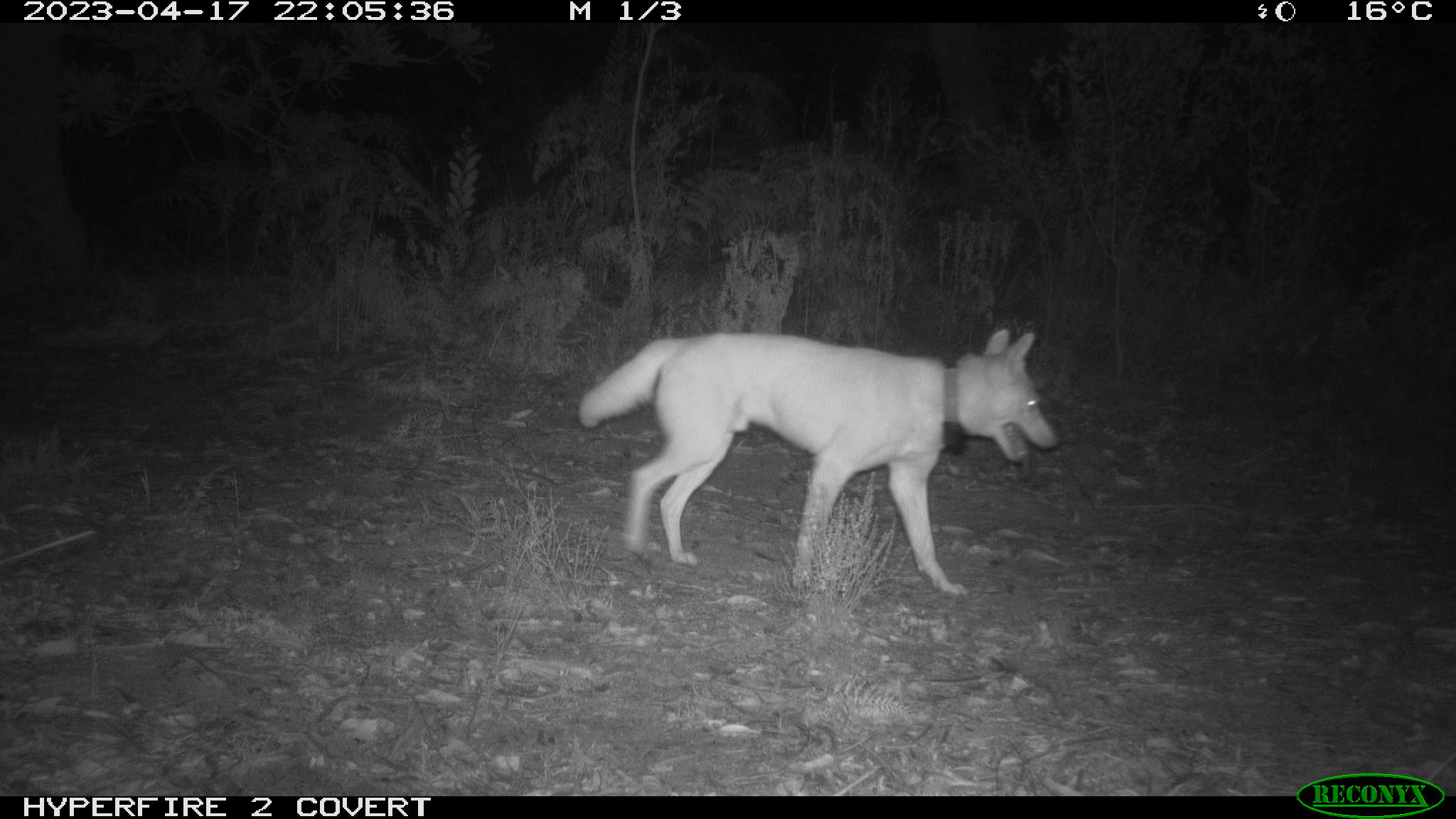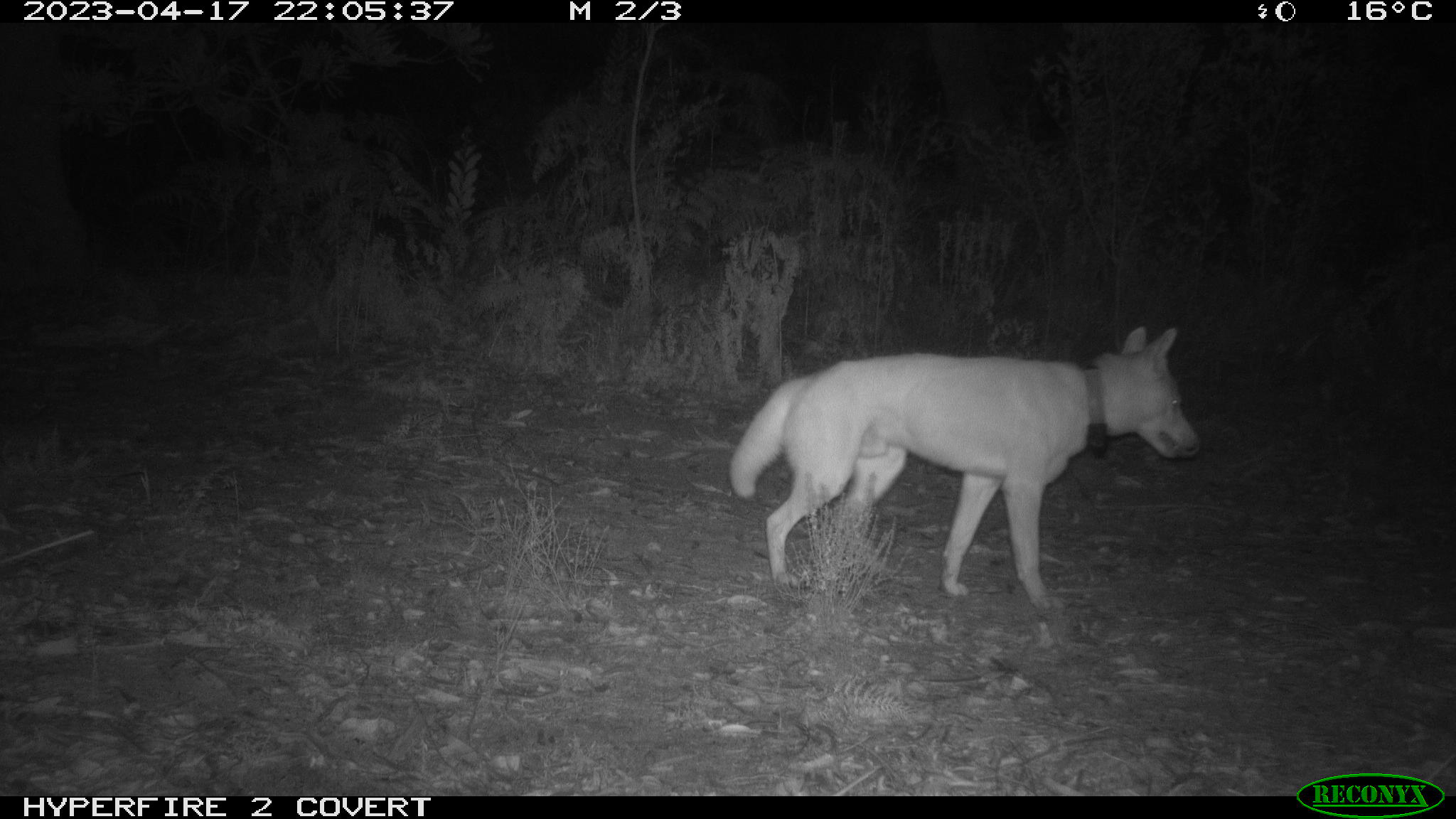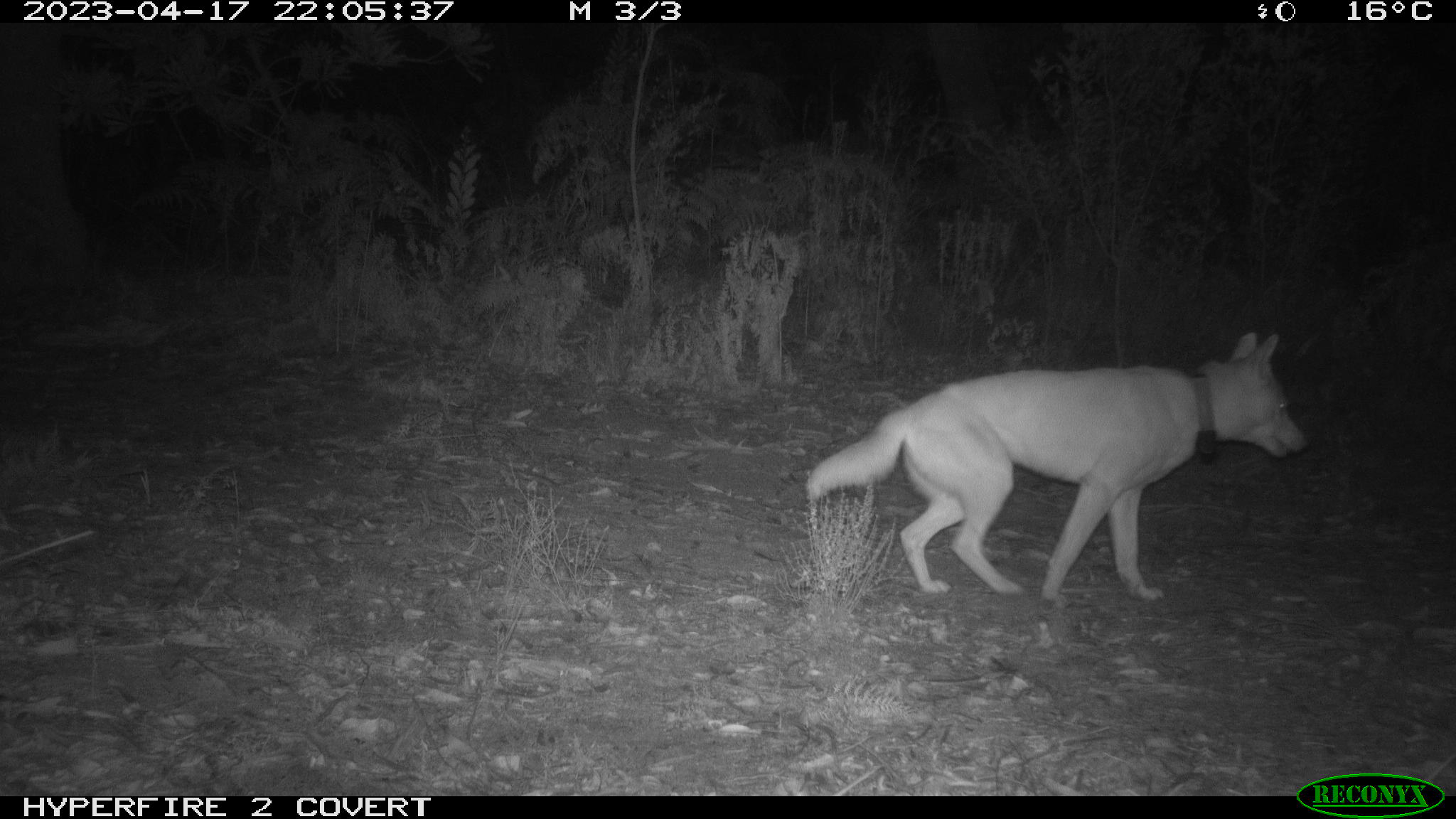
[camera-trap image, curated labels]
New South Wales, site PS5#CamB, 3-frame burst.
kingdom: Animalia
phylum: Chordata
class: Mammalia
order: Carnivora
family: Canidae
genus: Canis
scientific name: Canis familiaris dingo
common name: dingo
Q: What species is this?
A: Dingo (Canis familiaris dingo).